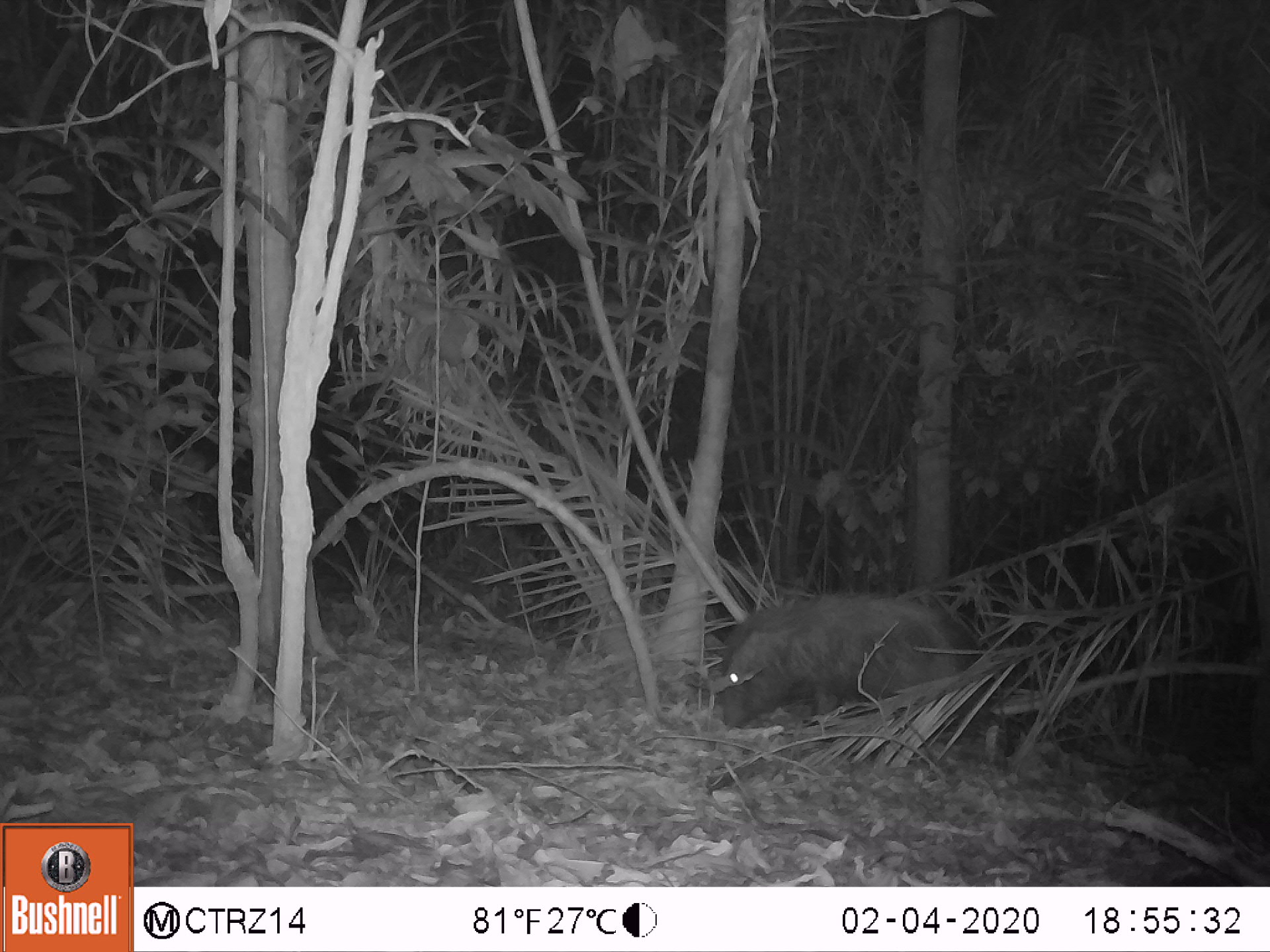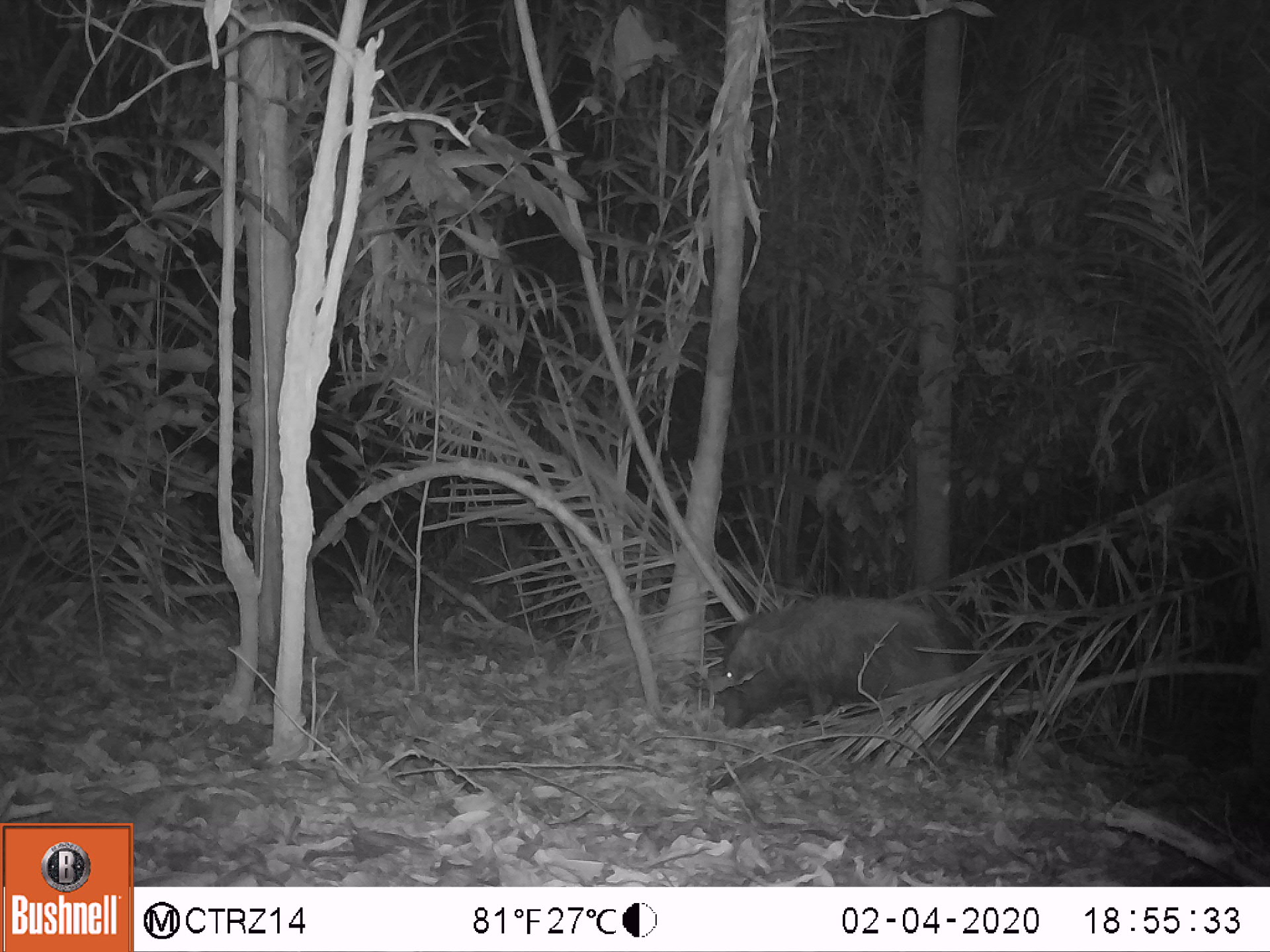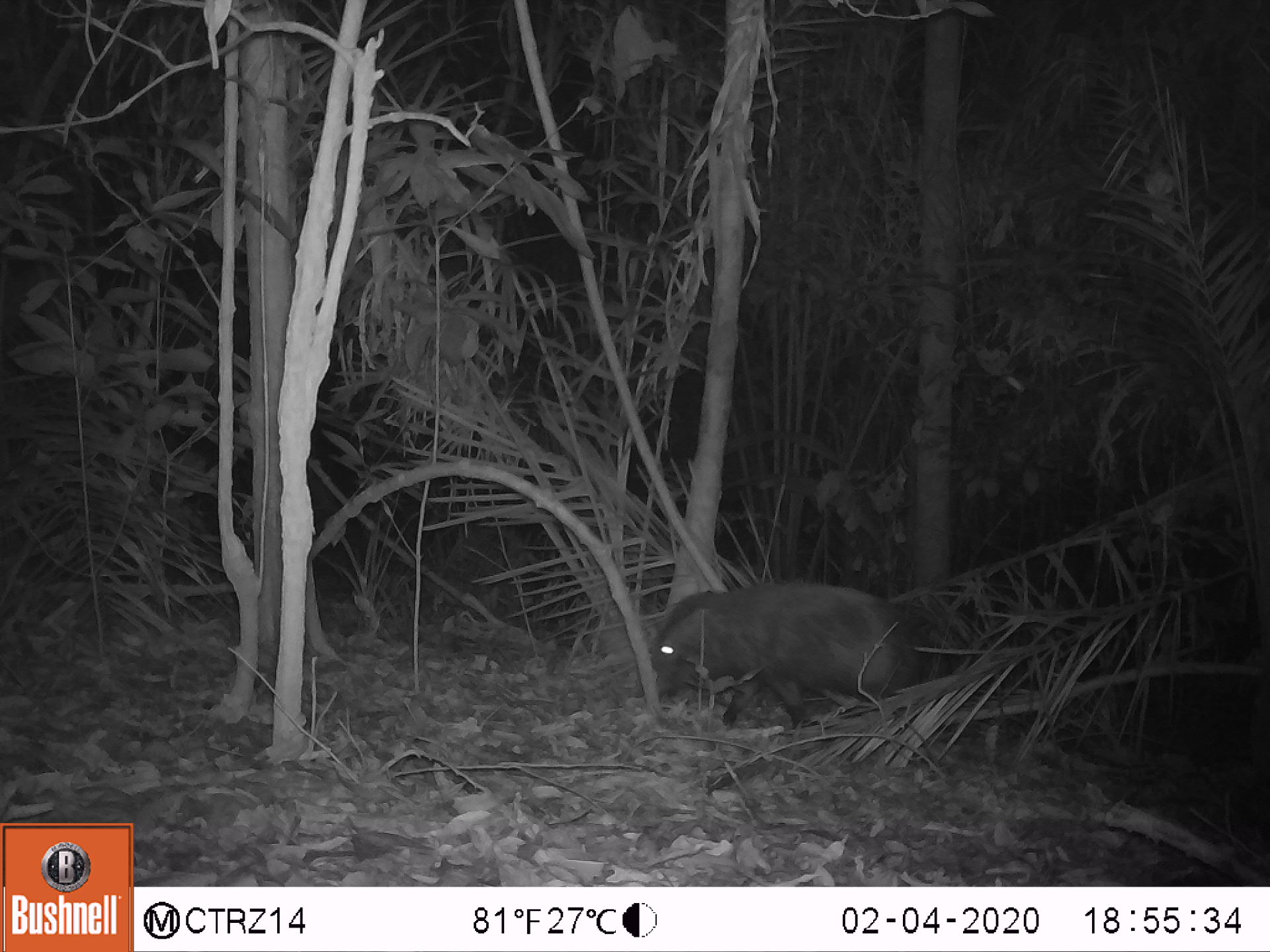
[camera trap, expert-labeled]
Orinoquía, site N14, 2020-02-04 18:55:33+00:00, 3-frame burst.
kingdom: Animalia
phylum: Chordata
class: Mammalia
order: Artiodactyla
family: Tayassuidae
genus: Pecari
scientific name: Pecari tajacu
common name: collared peccary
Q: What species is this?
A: Collared peccary (Pecari tajacu).